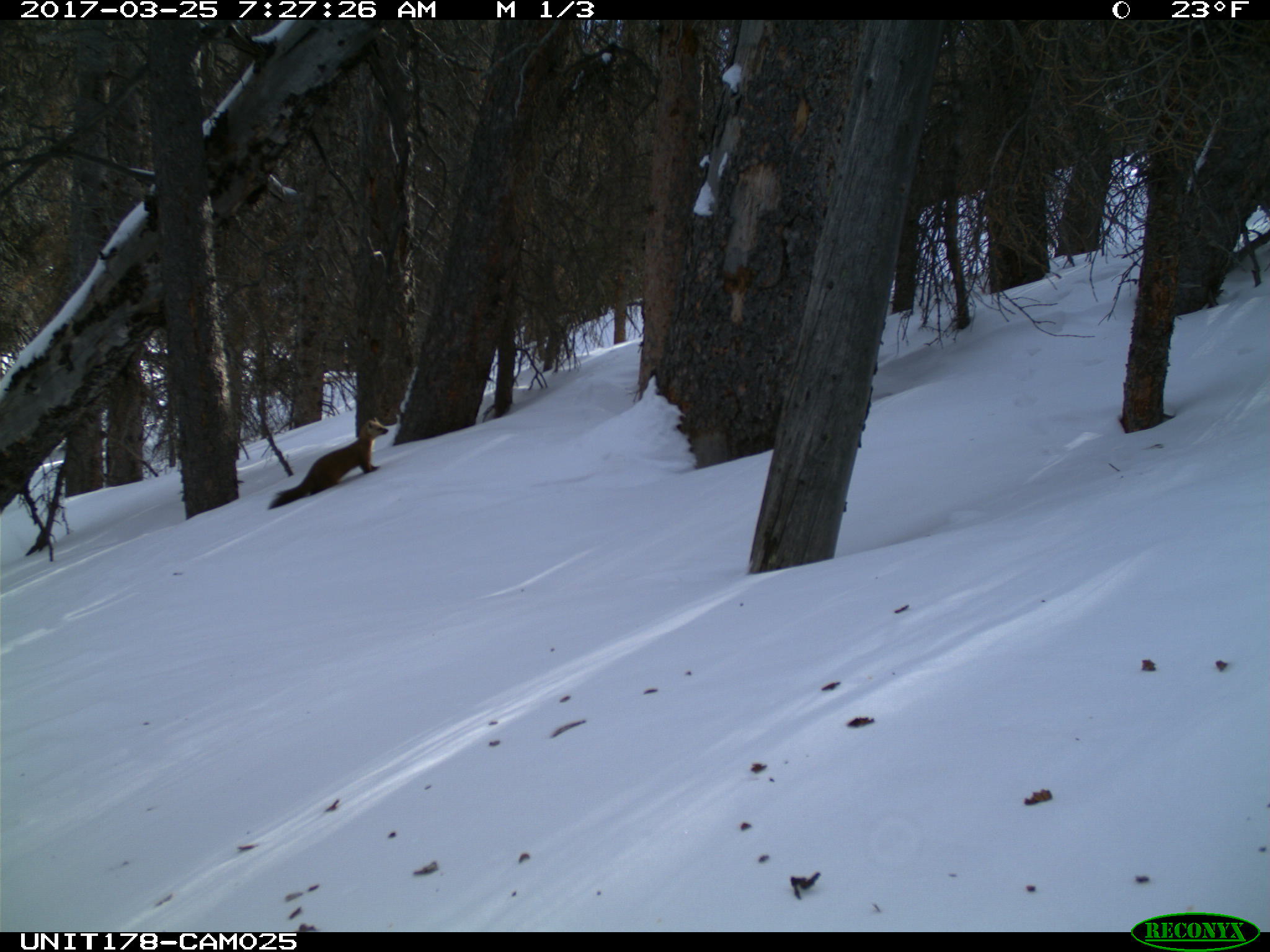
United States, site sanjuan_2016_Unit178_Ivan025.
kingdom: Animalia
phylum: Chordata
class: Mammalia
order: Carnivora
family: Mustelidae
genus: Martes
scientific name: Martes americana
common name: american marten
Martes americana (american marten).